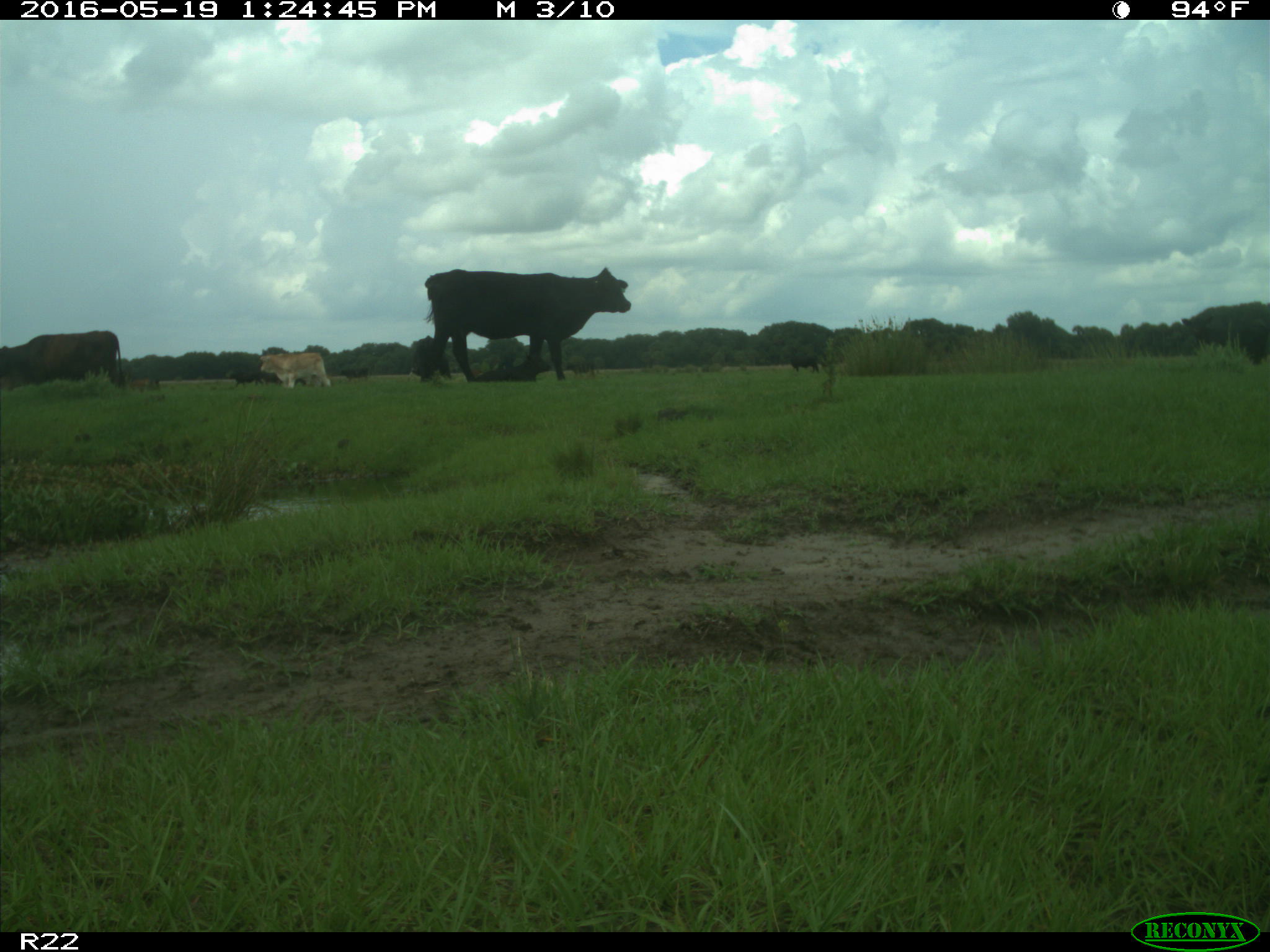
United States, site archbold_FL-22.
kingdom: Animalia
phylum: Chordata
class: Mammalia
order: Artiodactyla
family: Bovidae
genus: Bos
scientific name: Bos taurus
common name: domestic cow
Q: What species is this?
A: Bos taurus (domestic cow).